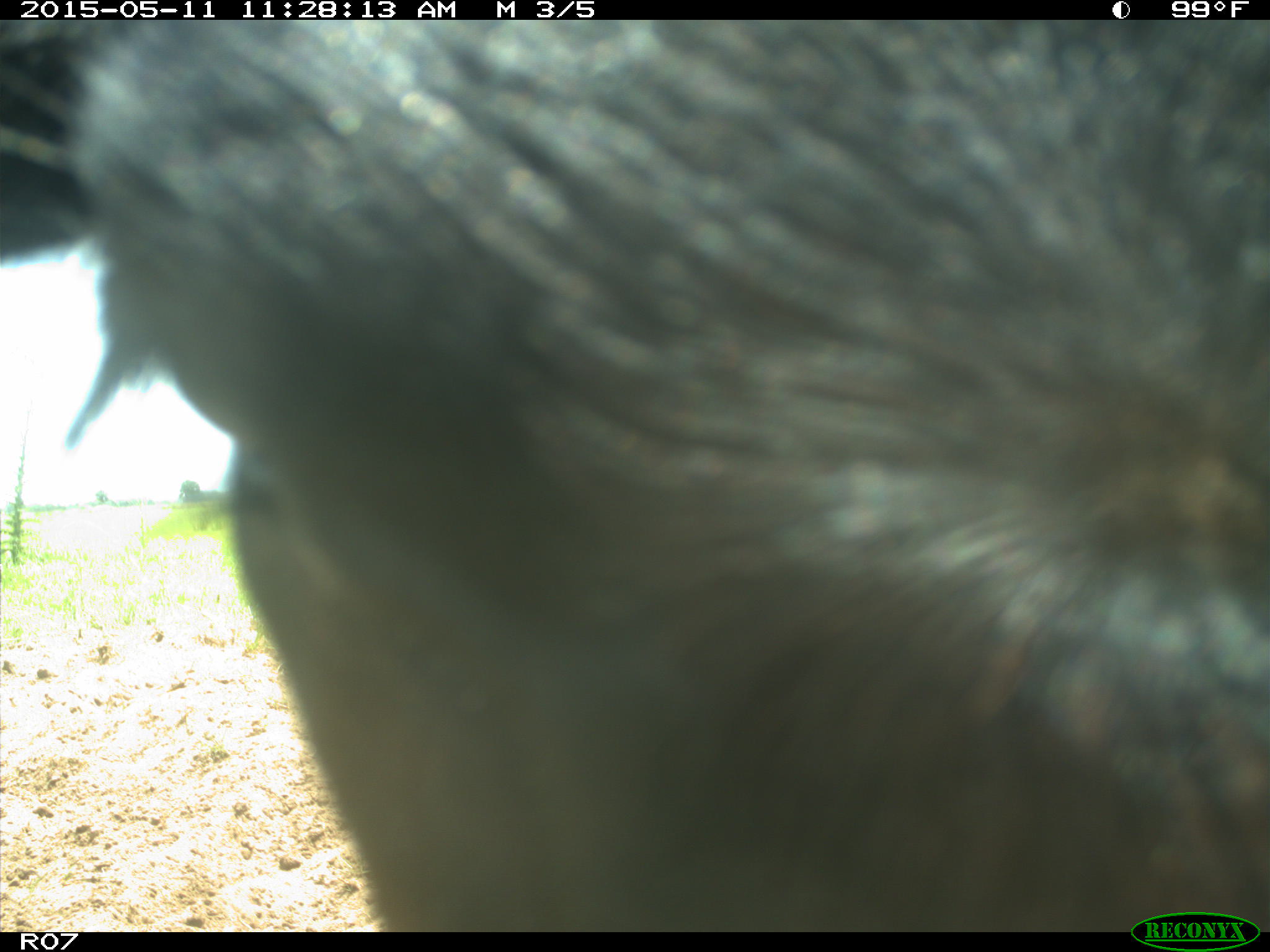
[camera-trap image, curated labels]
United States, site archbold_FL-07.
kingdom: Animalia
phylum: Chordata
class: Mammalia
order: Artiodactyla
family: Bovidae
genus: Bos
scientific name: Bos taurus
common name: domestic cow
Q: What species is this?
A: Bos taurus (domestic cow).